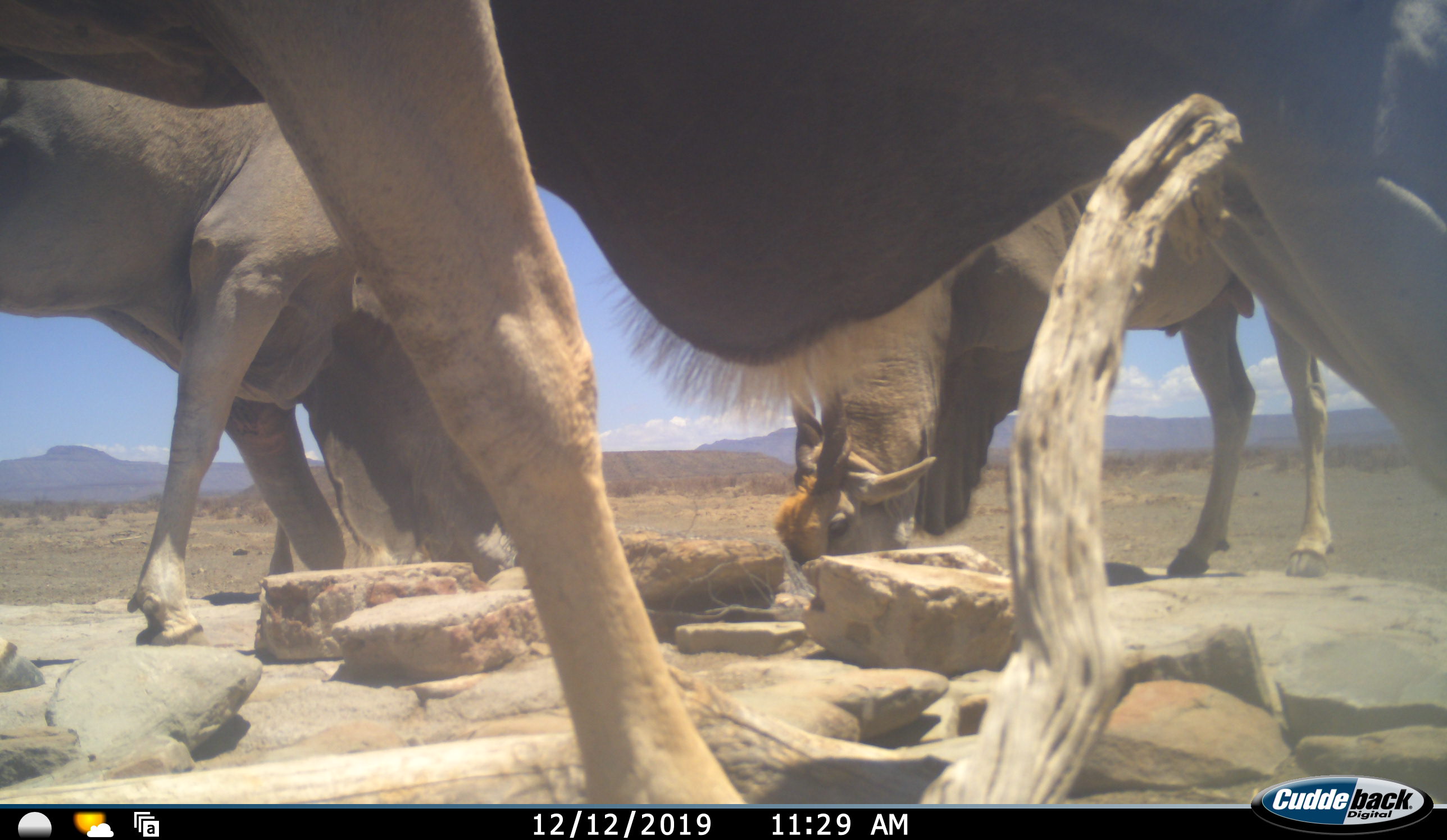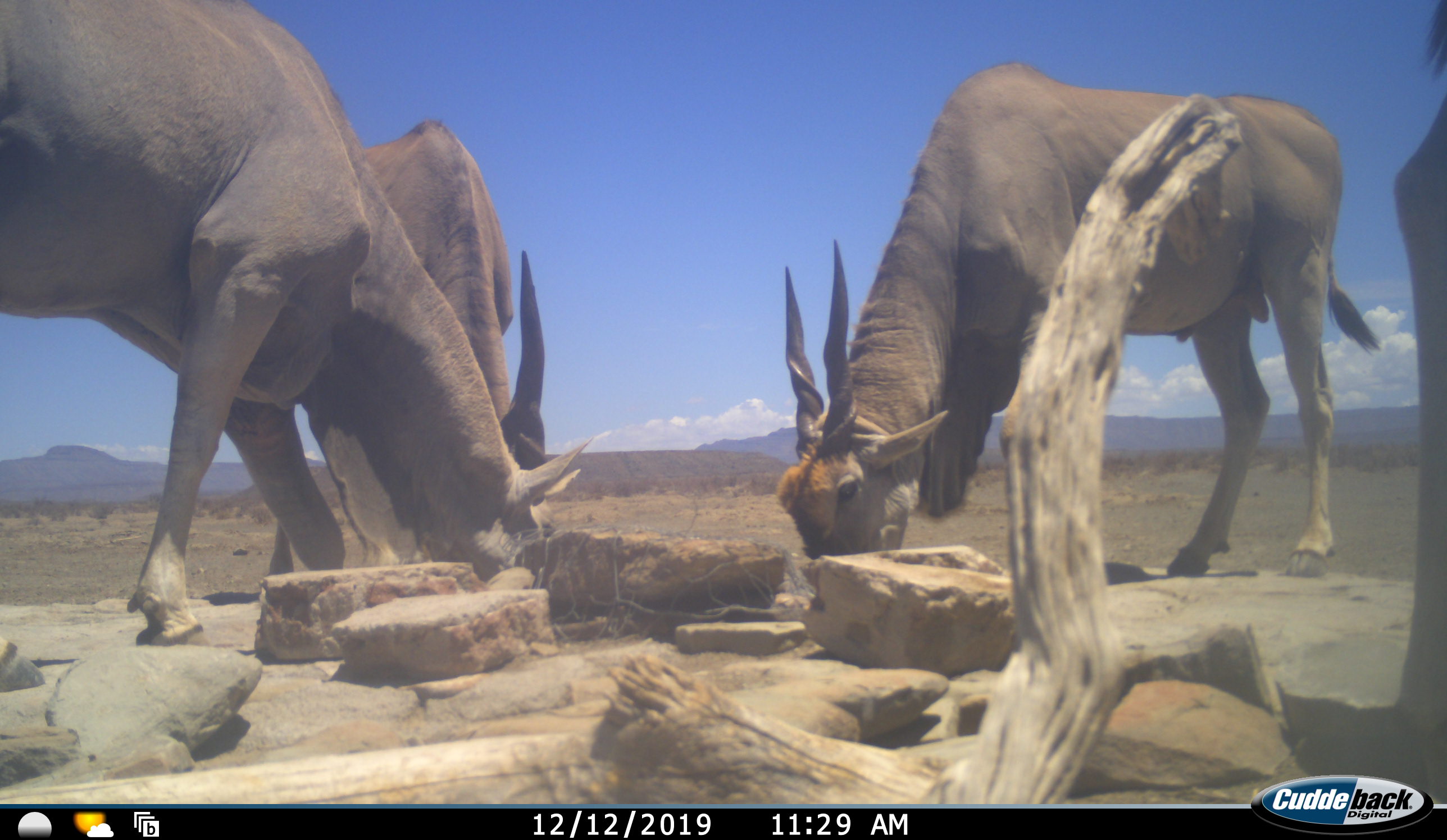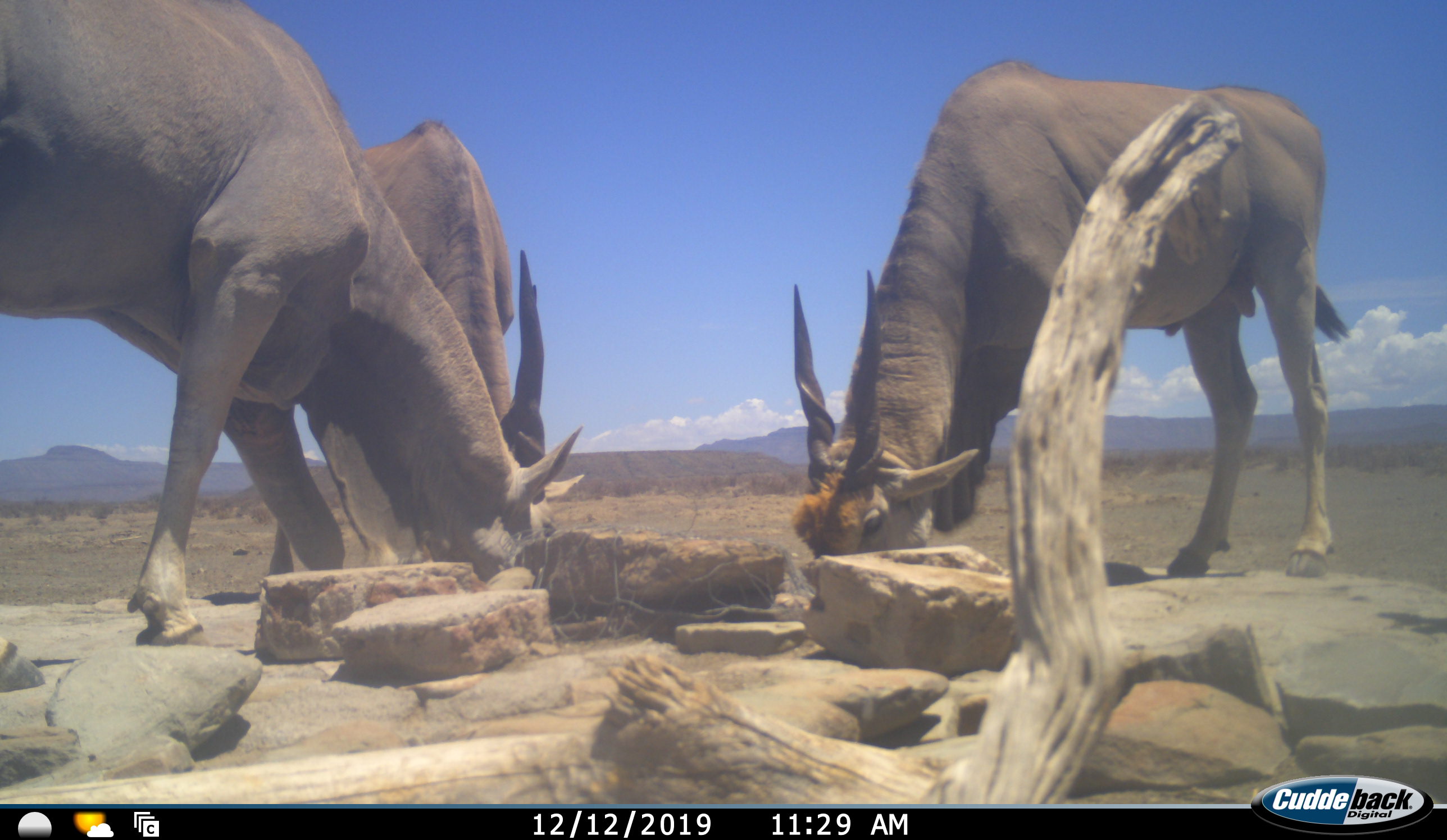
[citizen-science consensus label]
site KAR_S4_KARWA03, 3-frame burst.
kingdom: Animalia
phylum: Chordata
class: Mammalia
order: Artiodactyla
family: Bovidae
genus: Tragelaphus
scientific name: Tragelaphus oryx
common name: eland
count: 4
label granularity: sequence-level